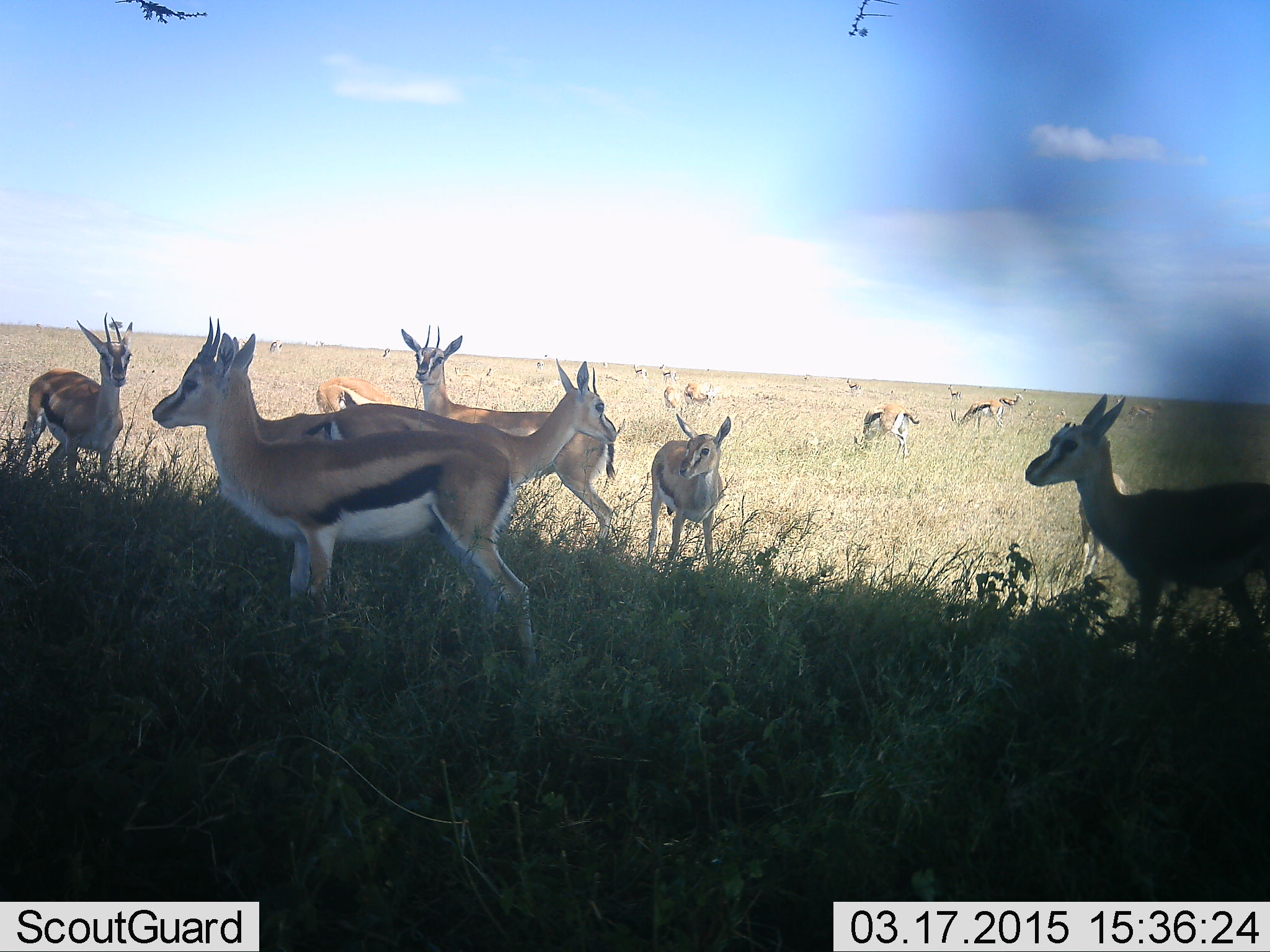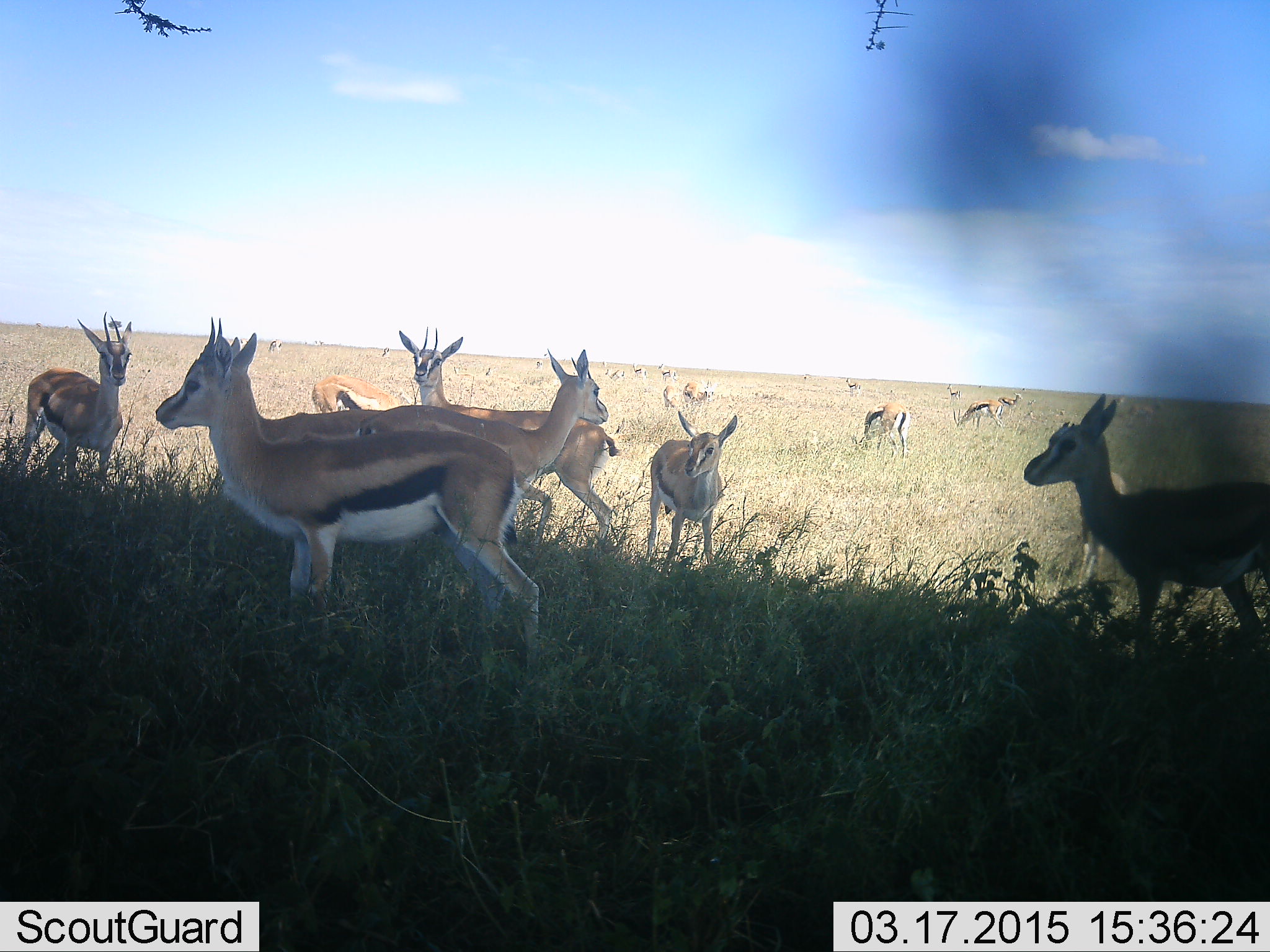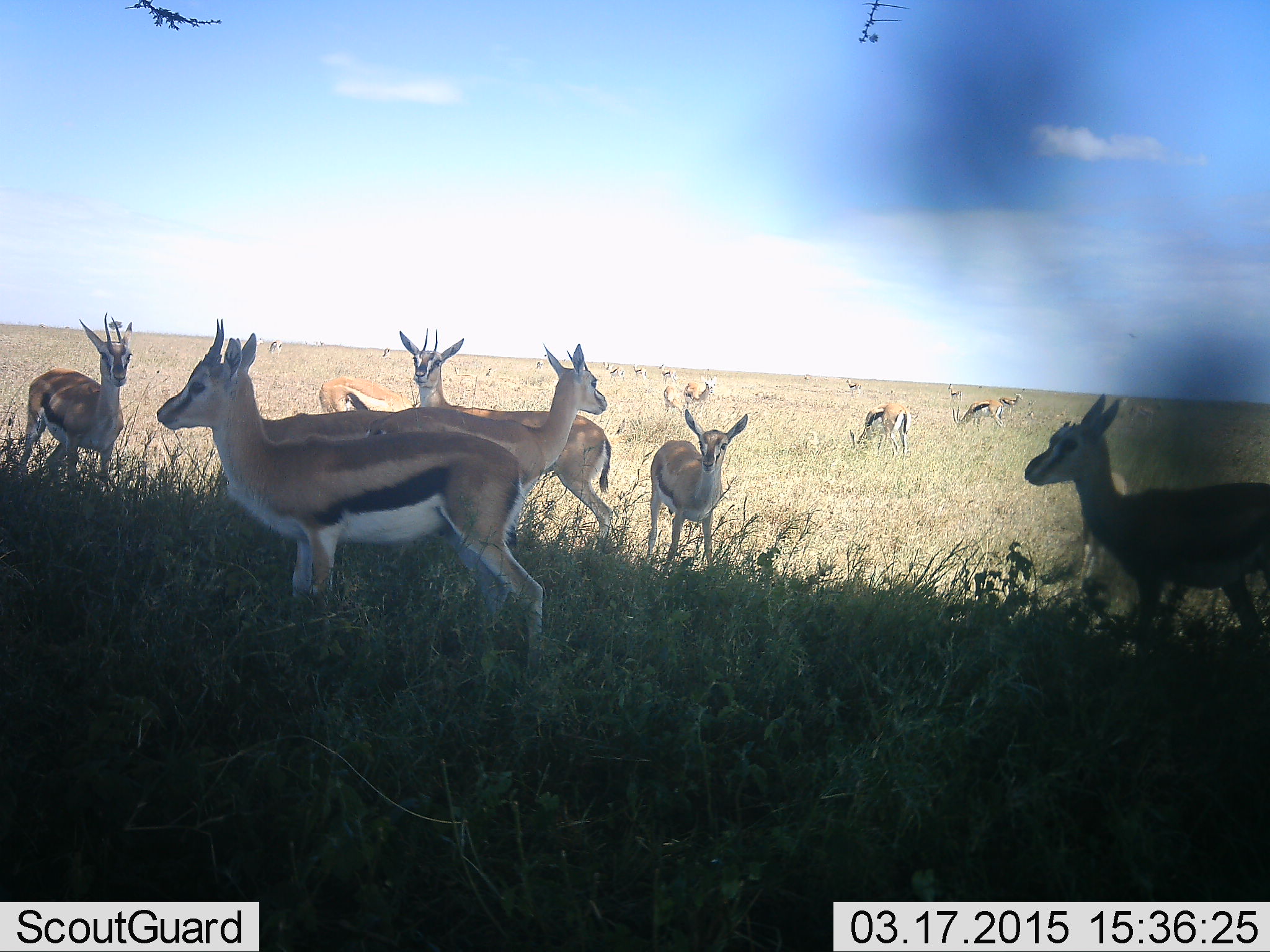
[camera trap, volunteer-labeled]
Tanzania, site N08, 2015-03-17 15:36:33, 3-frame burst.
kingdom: Animalia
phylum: Chordata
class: Mammalia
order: Artiodactyla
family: Bovidae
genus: Eudorcas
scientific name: Eudorcas thomsonii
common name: thomson's gazelle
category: gazellethomsons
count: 11-50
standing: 100%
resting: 0%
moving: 20%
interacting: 0%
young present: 10%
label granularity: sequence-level